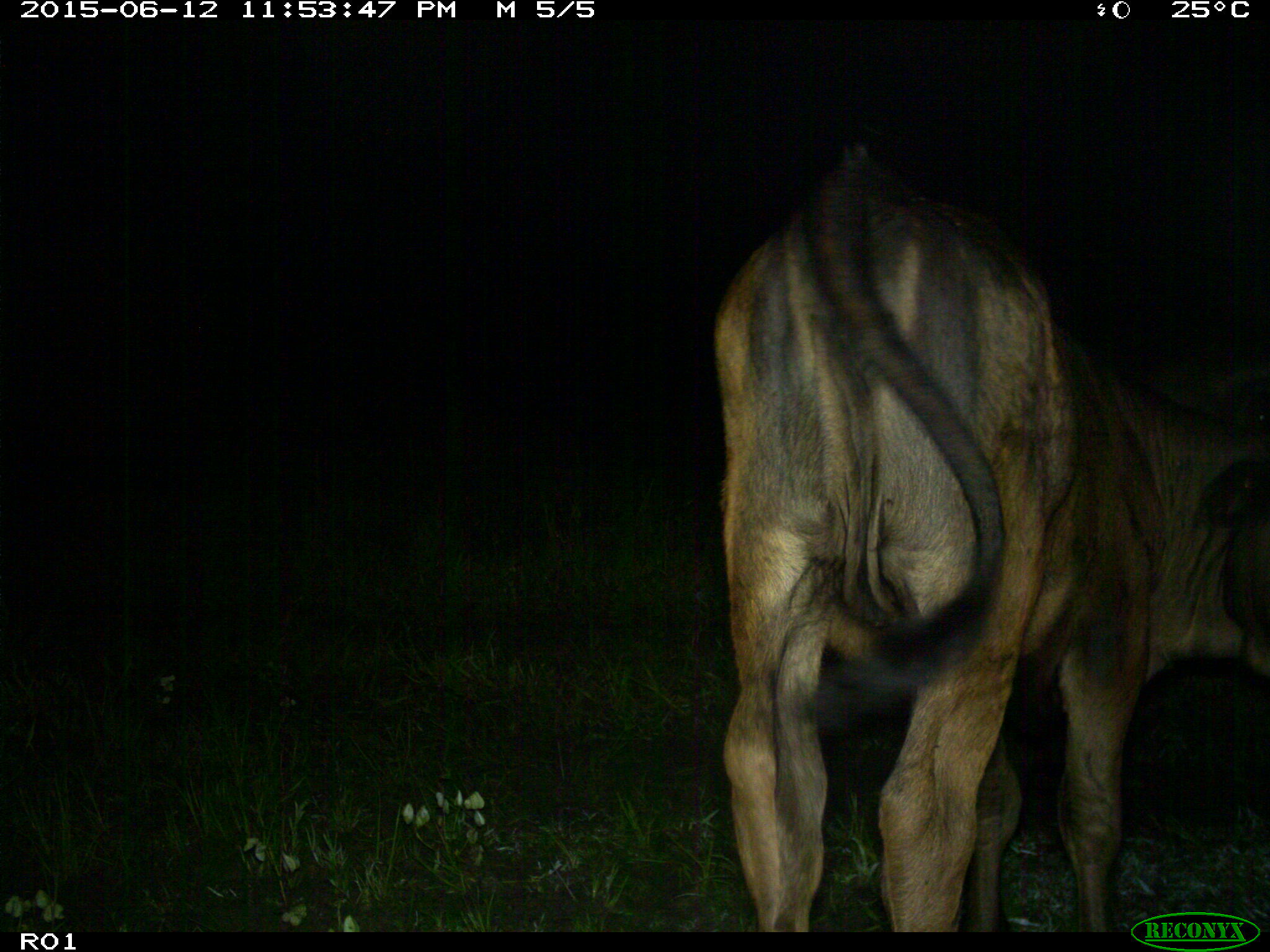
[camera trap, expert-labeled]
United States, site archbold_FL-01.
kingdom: Animalia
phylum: Chordata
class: Mammalia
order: Artiodactyla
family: Bovidae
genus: Bos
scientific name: Bos taurus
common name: domestic cow